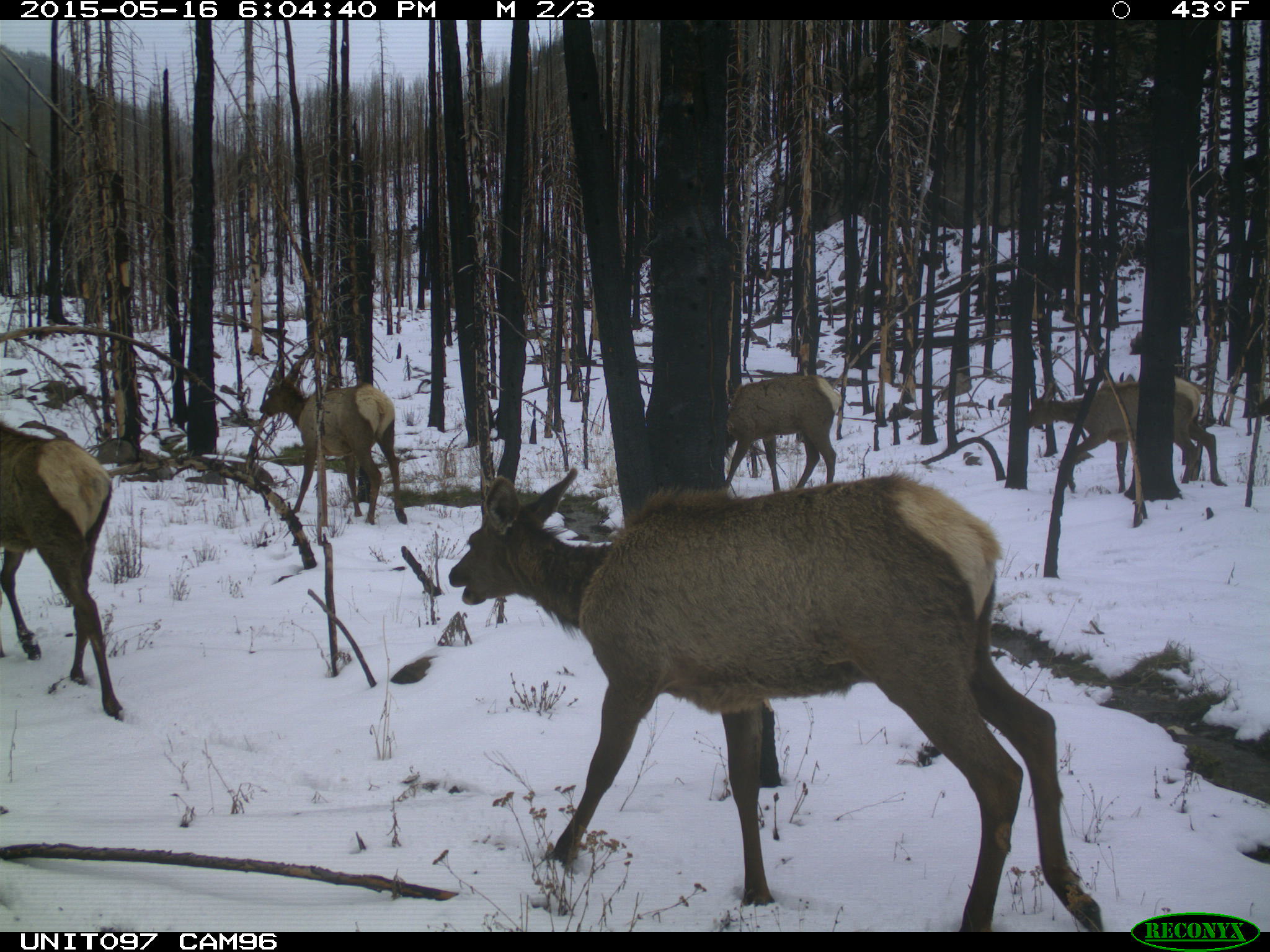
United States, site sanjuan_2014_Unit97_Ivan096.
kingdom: Animalia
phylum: Chordata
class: Mammalia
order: Artiodactyla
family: Cervidae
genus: Cervus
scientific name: Cervus elaphus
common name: red deer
Cervus elaphus (red deer).